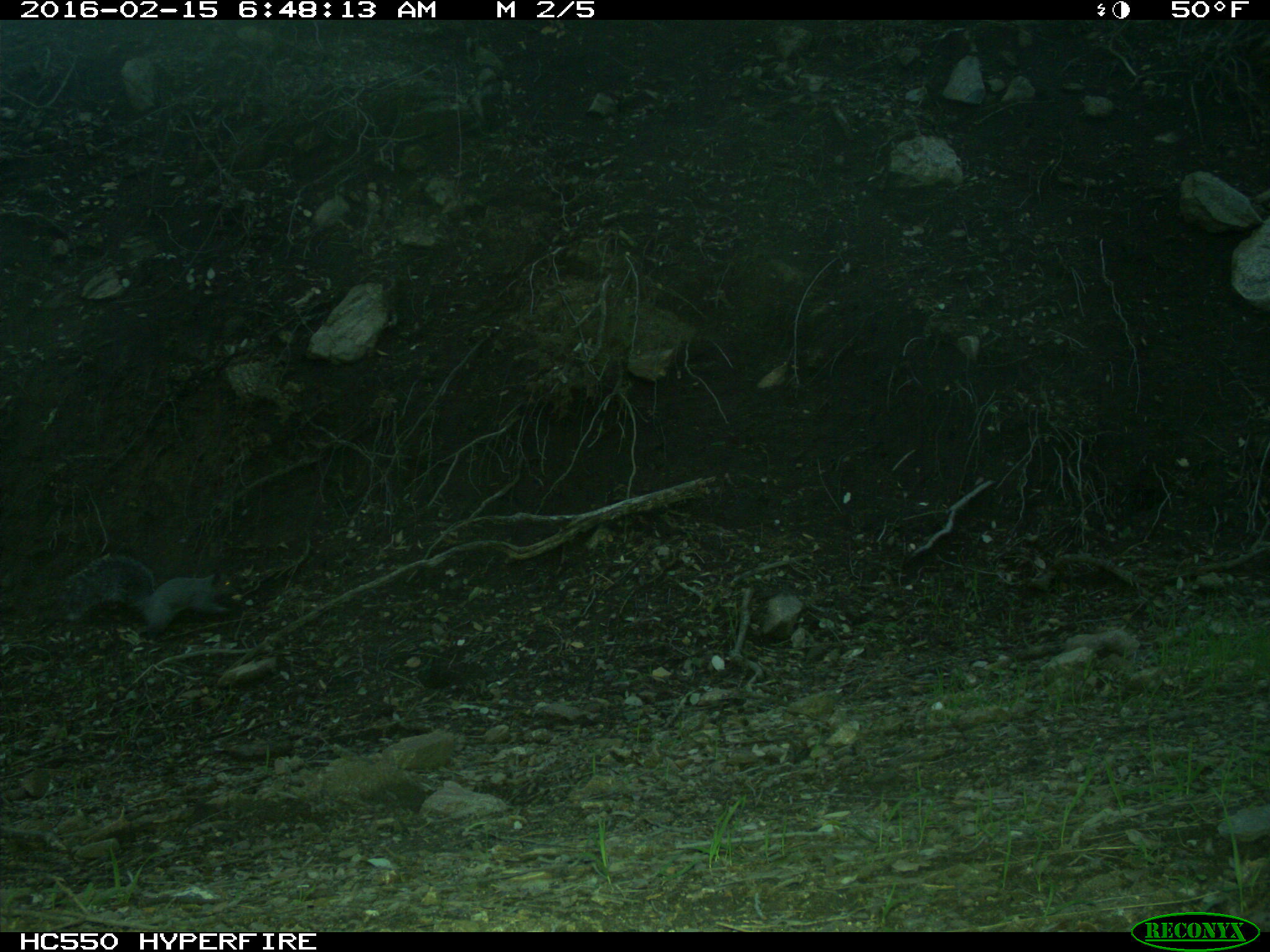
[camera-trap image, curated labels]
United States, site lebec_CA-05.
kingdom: Animalia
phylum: Chordata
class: Mammalia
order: Rodentia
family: Sciuridae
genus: Sciurus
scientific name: Sciurus carolinensis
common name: eastern gray squirrel